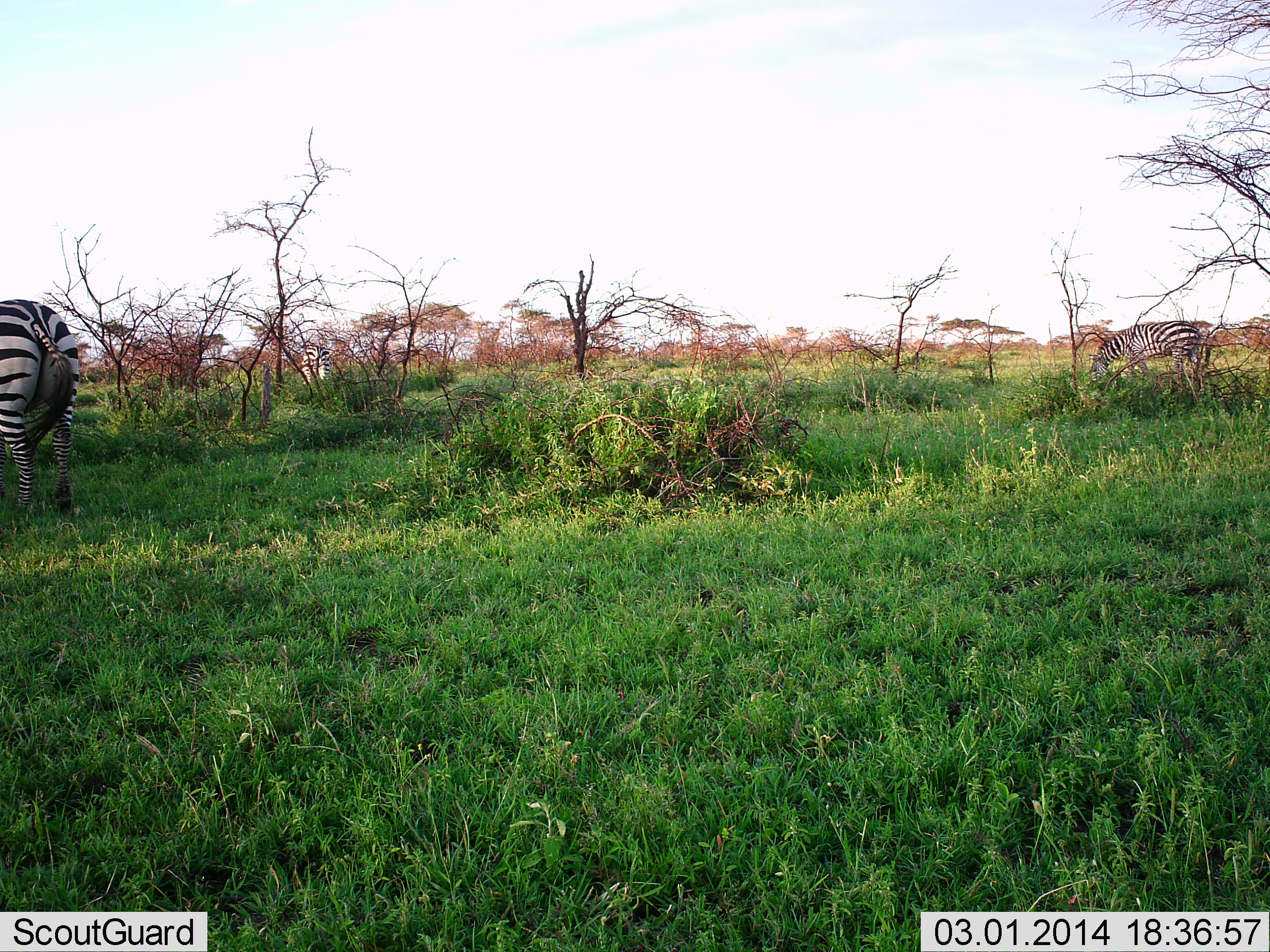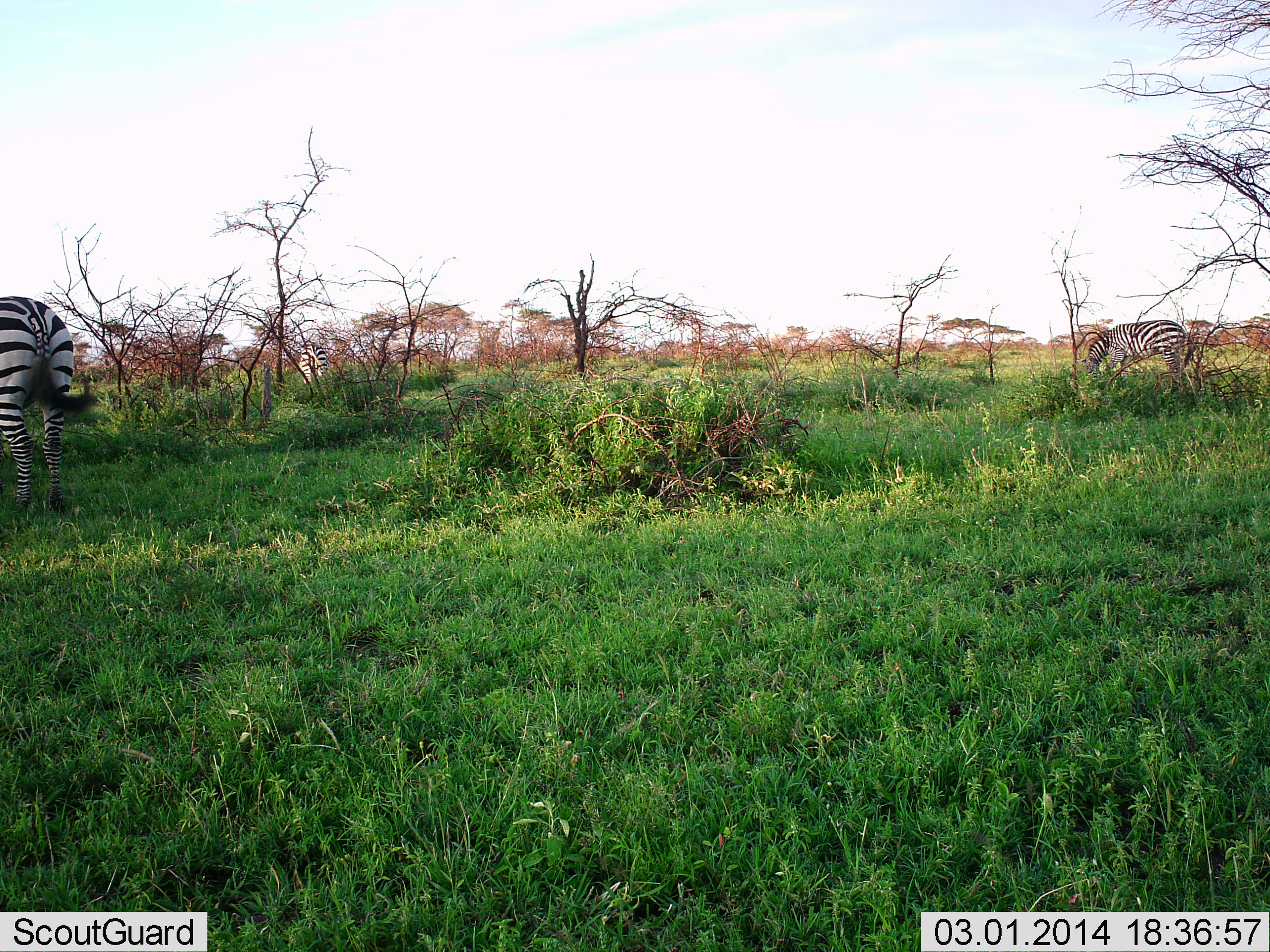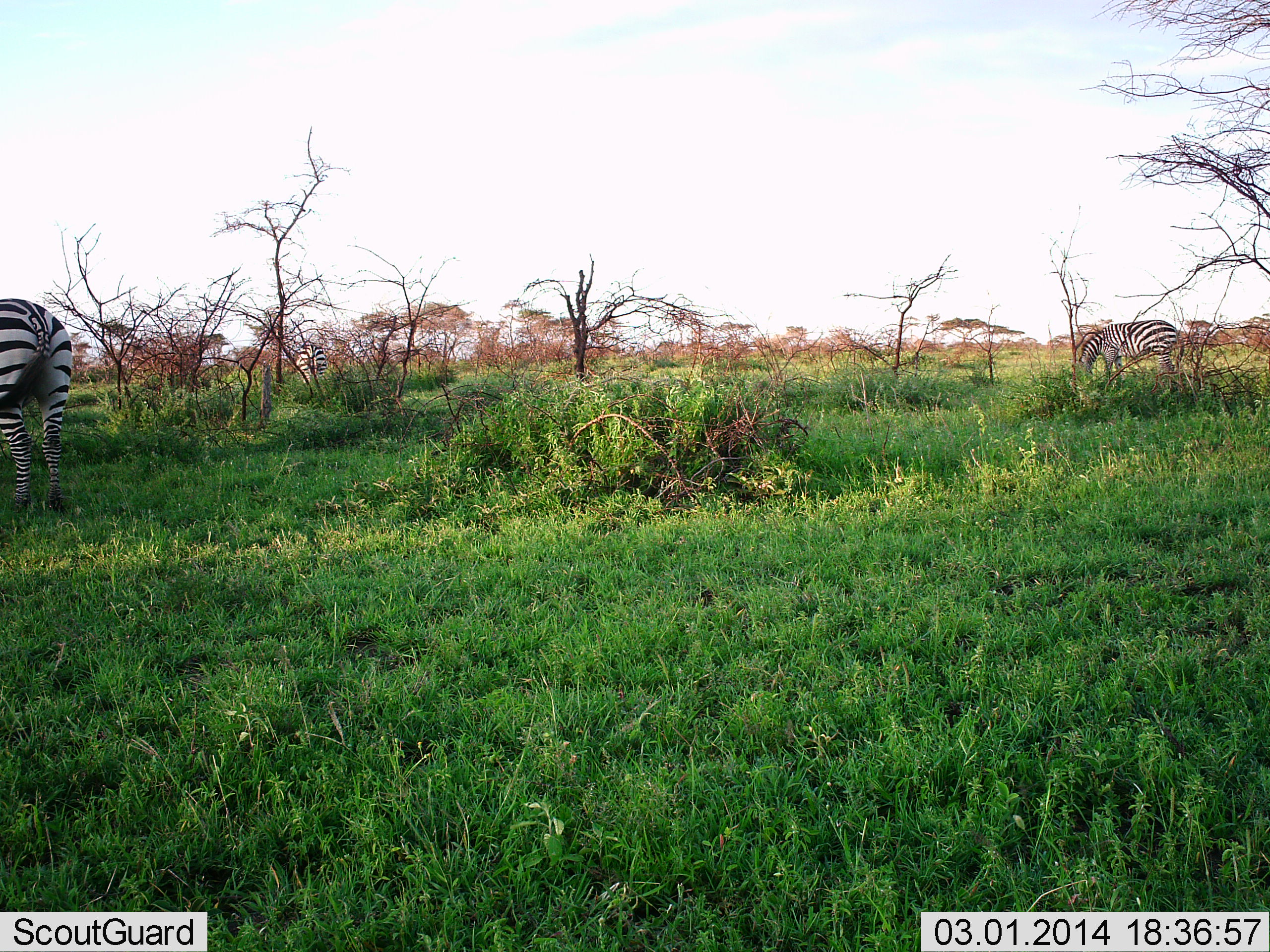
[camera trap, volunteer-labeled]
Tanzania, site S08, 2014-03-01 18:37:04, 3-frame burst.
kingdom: Animalia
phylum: Chordata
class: Mammalia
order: Perissodactyla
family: Equidae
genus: Equus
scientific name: Equus quagga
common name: plains zebra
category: zebra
Zebra (plains zebra) (Equus quagga), count 3. Behavior (volunteer vote fractions): standing 80%, resting 0%, moving 20%, interacting 0%. Young present (vote fraction): 0%. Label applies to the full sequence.